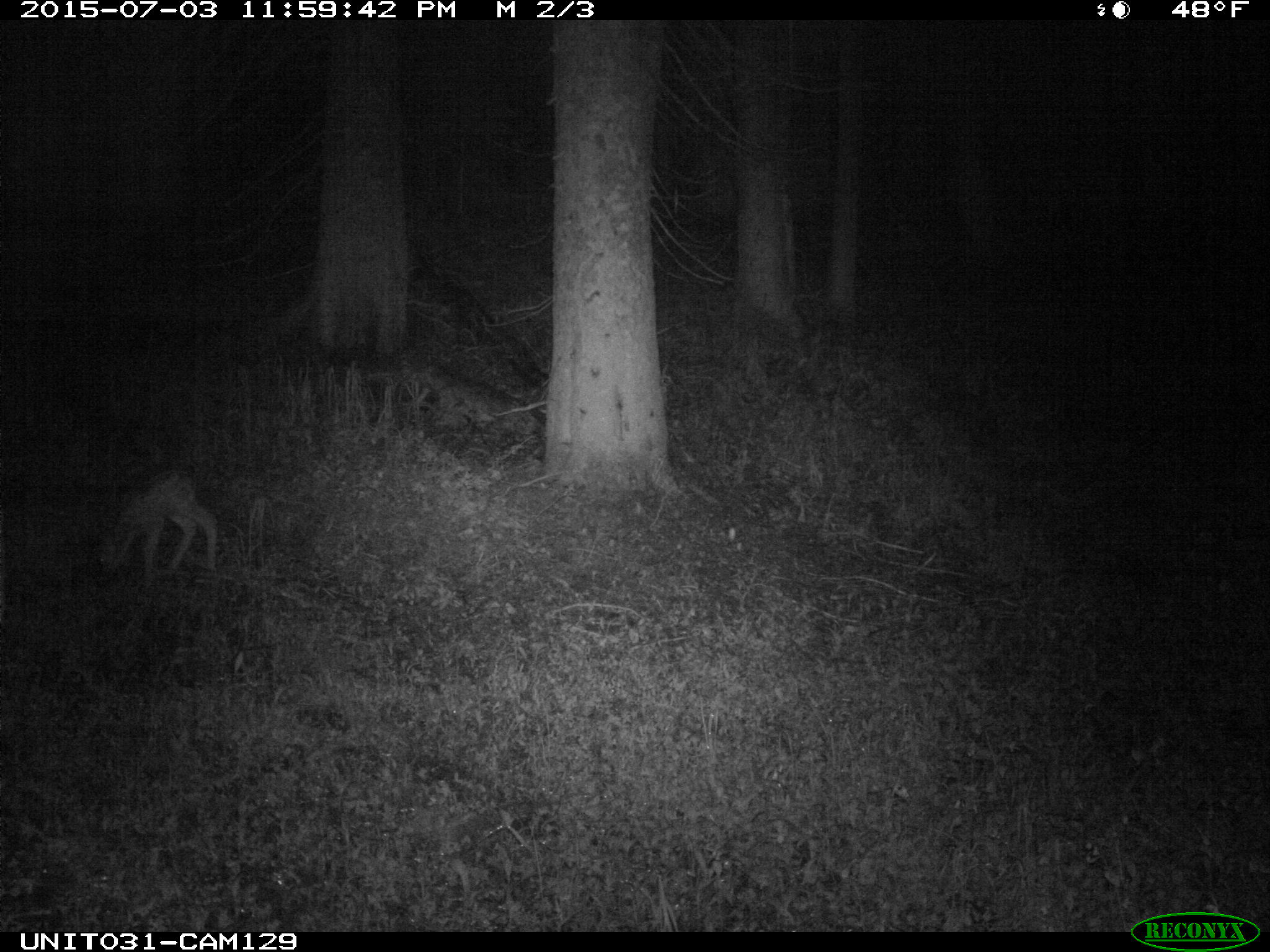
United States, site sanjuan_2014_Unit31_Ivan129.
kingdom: Animalia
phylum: Chordata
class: Mammalia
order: Artiodactyla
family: Cervidae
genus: Odocoileus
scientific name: Odocoileus hemionus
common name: mule deer